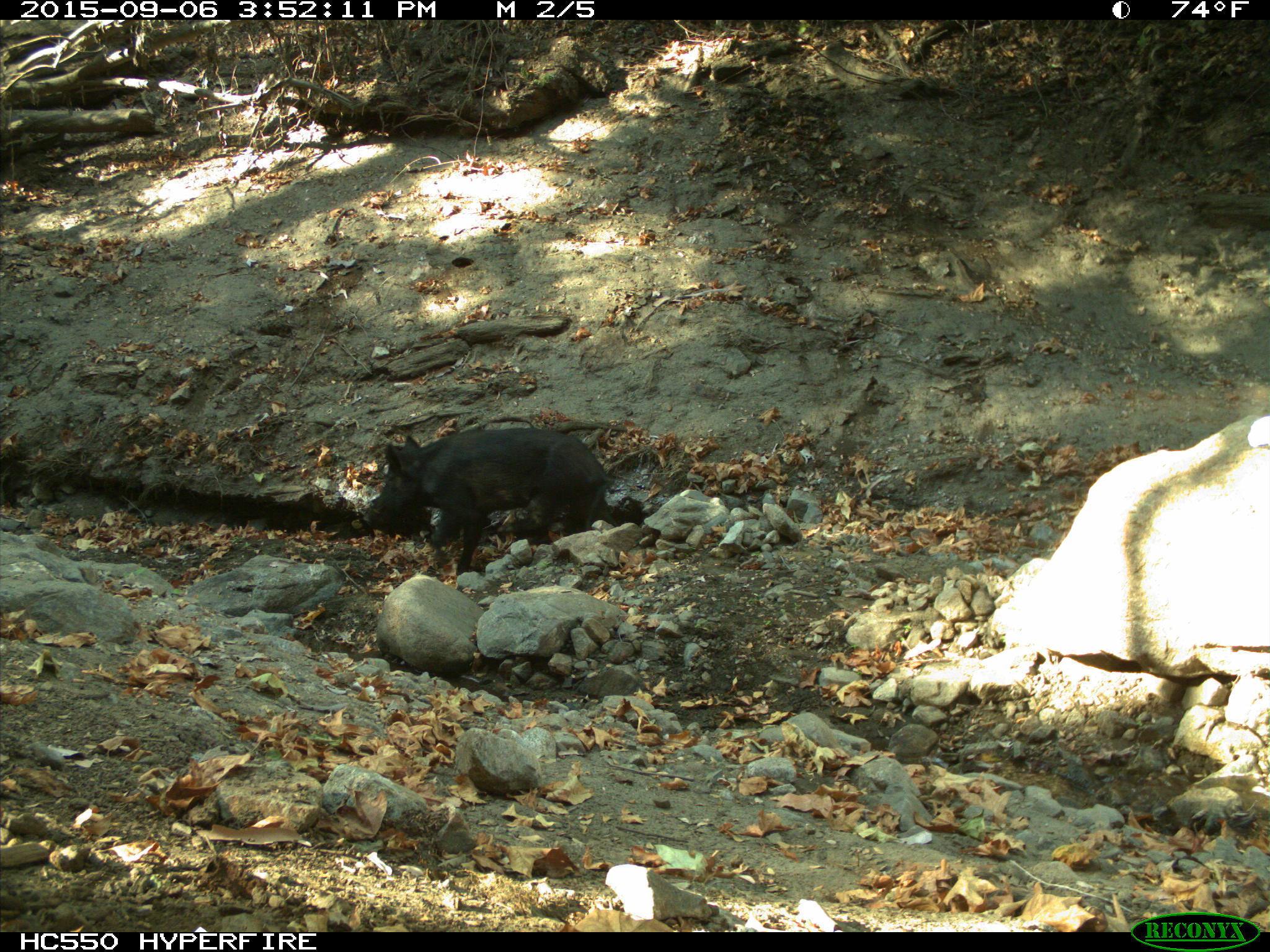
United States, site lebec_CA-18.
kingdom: Animalia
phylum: Chordata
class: Mammalia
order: Artiodactyla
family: Suidae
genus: Sus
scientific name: Sus scrofa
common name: wild boar